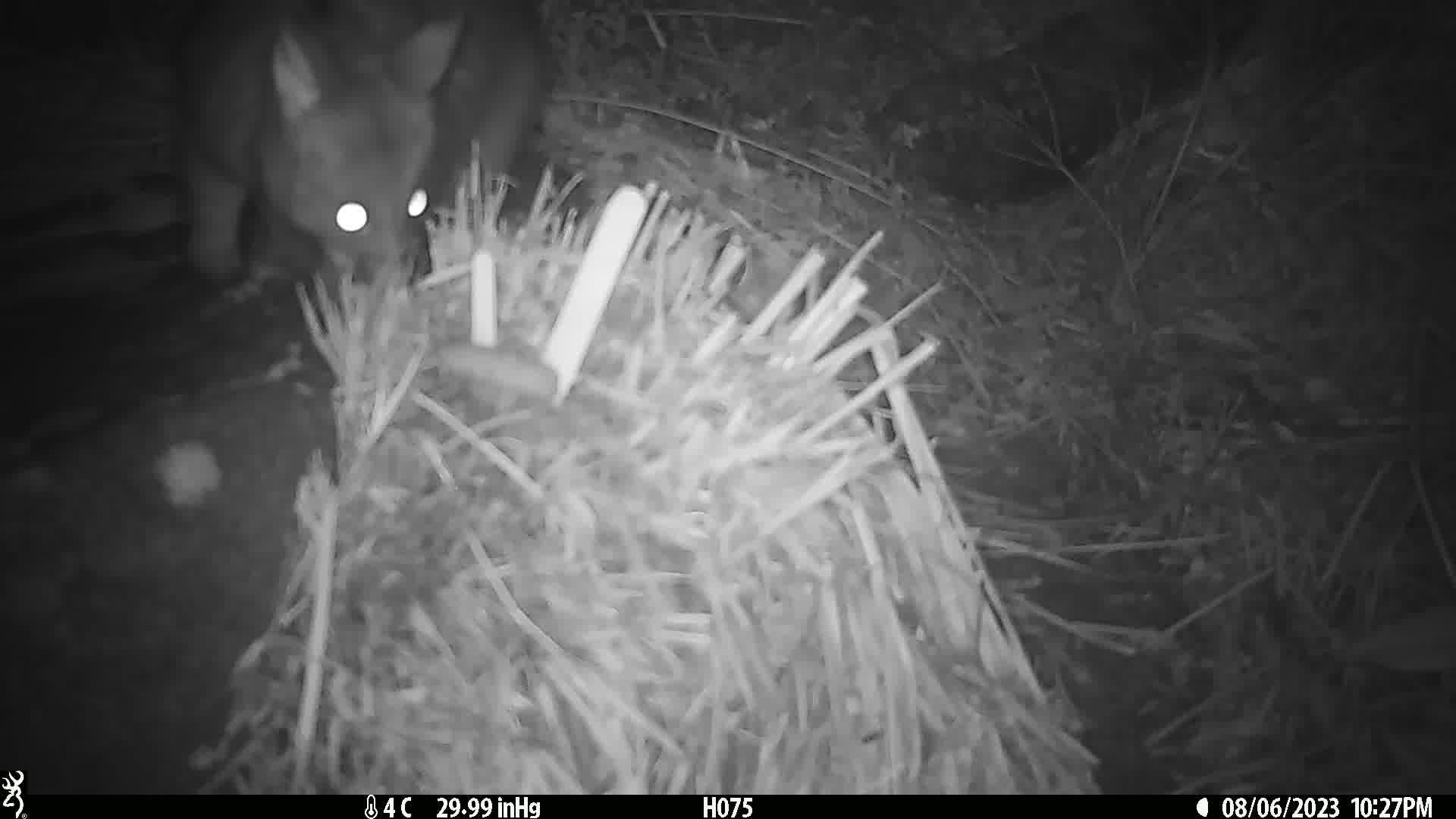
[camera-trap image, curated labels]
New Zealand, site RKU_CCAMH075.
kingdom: Animalia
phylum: Chordata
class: Mammalia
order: Diprotodontia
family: Phalangeridae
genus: Trichosurus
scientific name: Trichosurus vulpecula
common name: common brushtail possum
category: possum